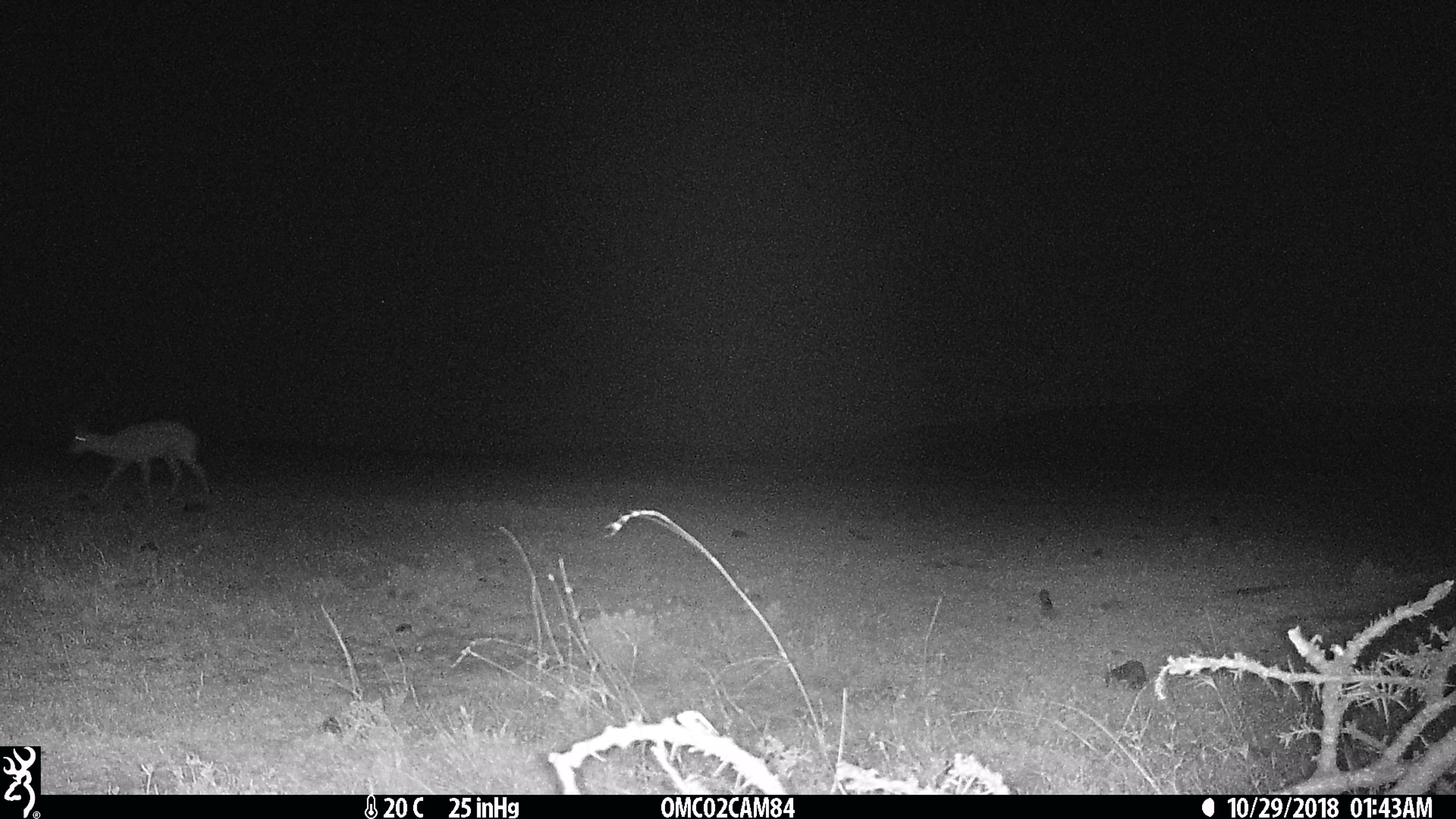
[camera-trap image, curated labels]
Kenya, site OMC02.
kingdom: Animalia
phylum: Chordata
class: Mammalia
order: Artiodactyla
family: Bovidae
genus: Eudorcas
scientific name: Eudorcas thomsonii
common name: thomon's gazelle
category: gazelle thomsons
Gazelle thomsons (thomon's gazelle) (Eudorcas thomsonii).